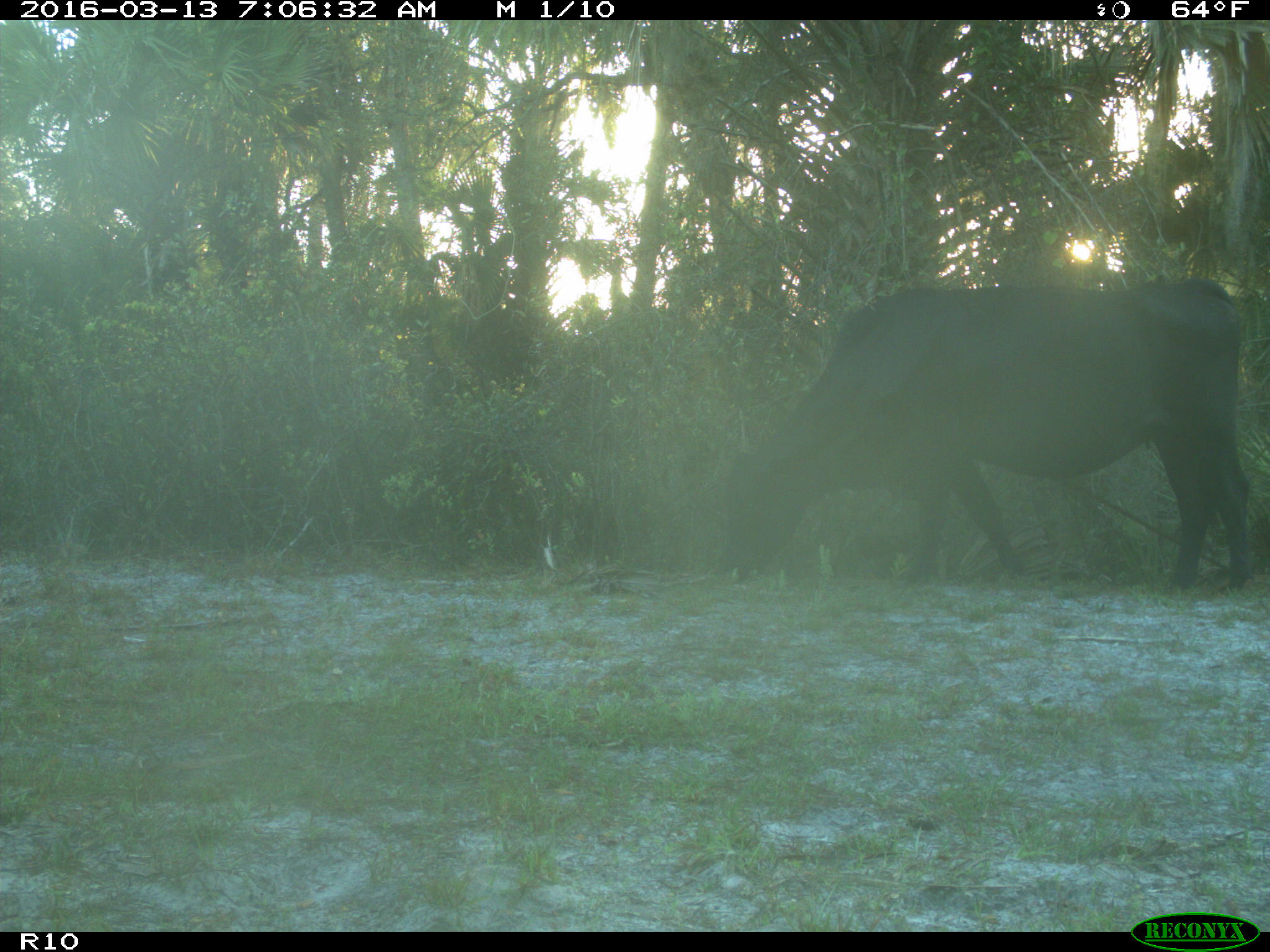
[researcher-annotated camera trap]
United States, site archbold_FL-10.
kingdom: Animalia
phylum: Chordata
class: Mammalia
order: Artiodactyla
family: Bovidae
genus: Bos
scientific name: Bos taurus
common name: domestic cow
Bos taurus (domestic cow).